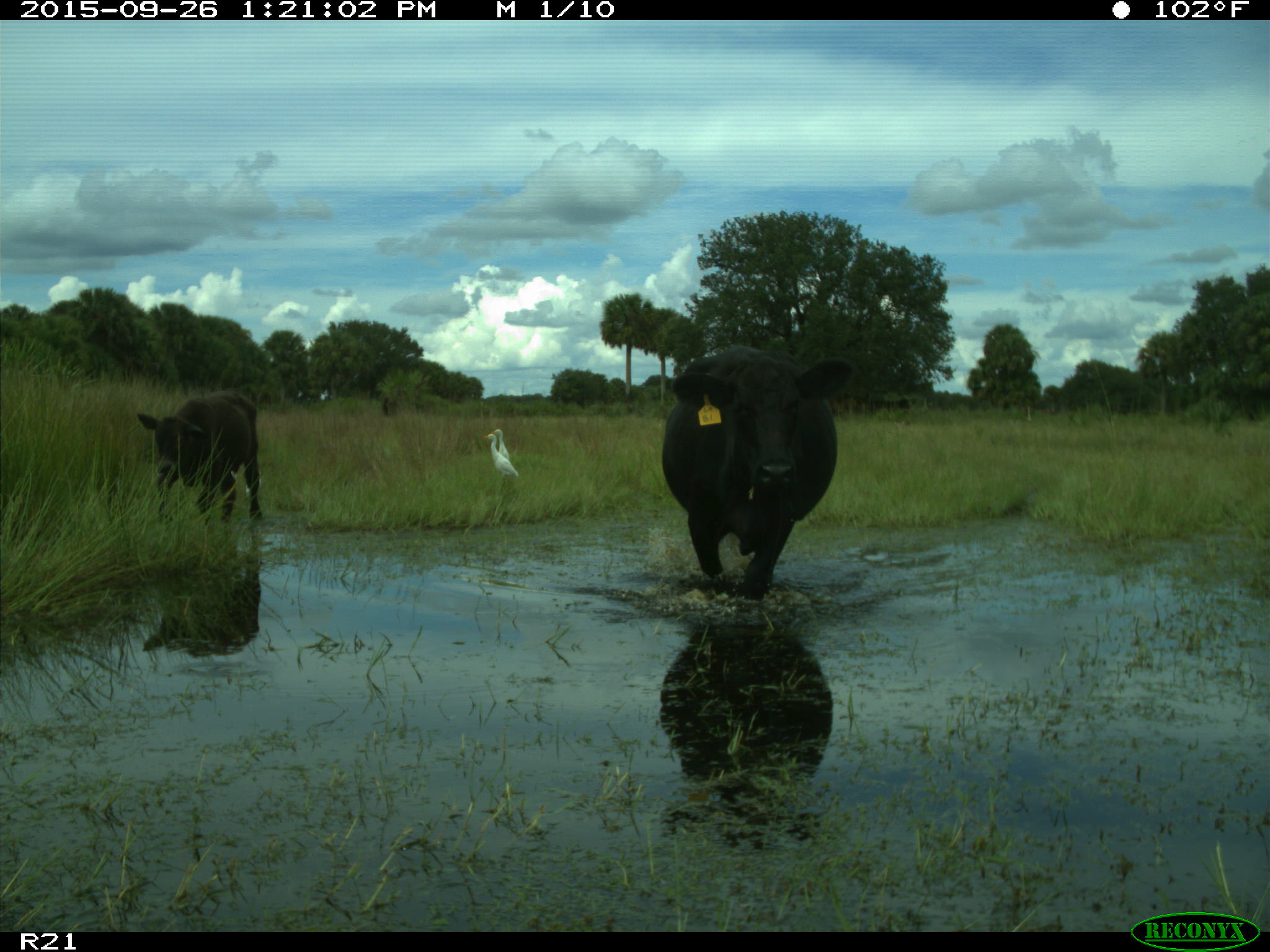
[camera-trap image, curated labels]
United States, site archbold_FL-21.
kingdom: Animalia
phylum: Chordata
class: Mammalia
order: Artiodactyla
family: Bovidae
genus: Bos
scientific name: Bos taurus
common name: domestic cow